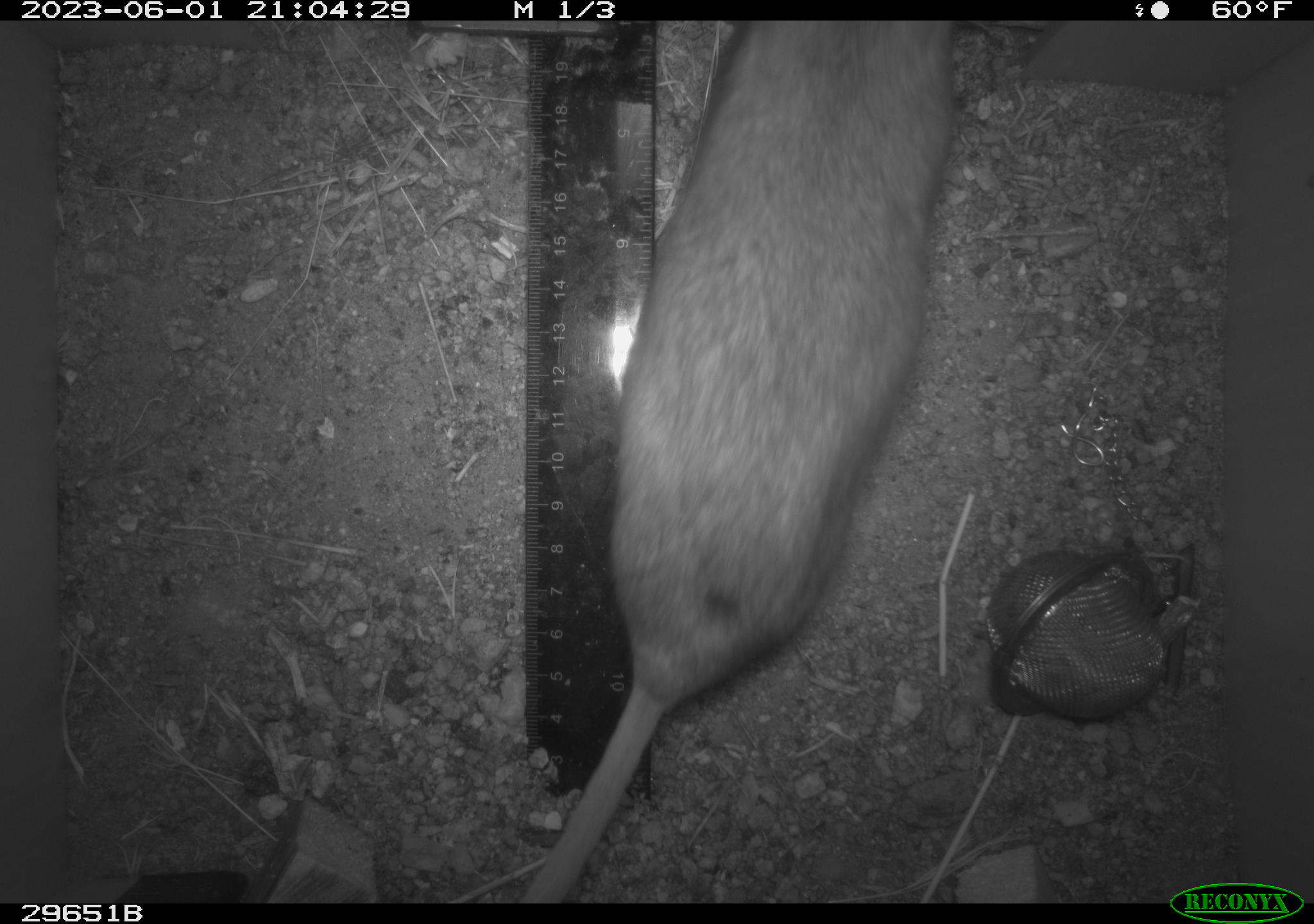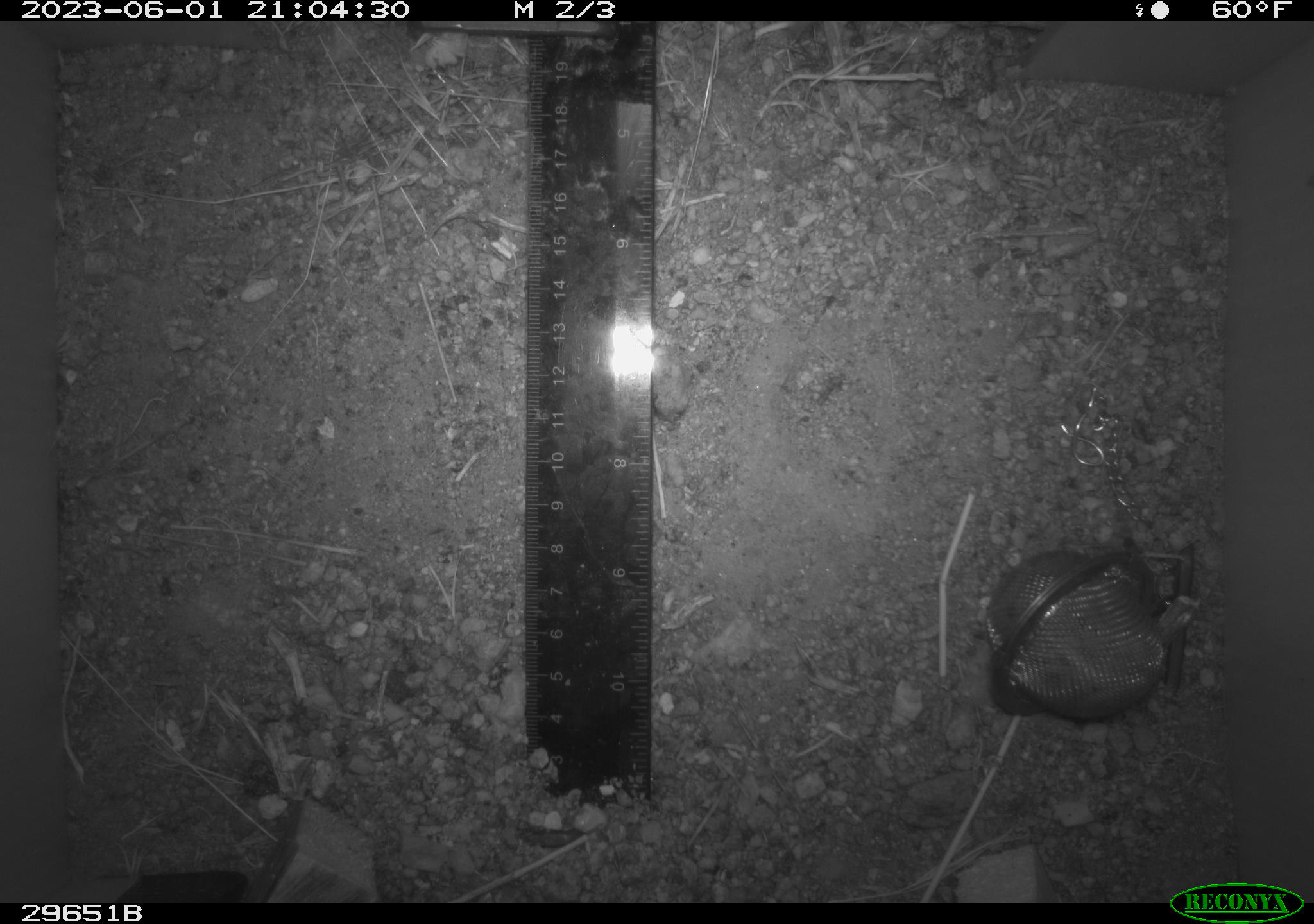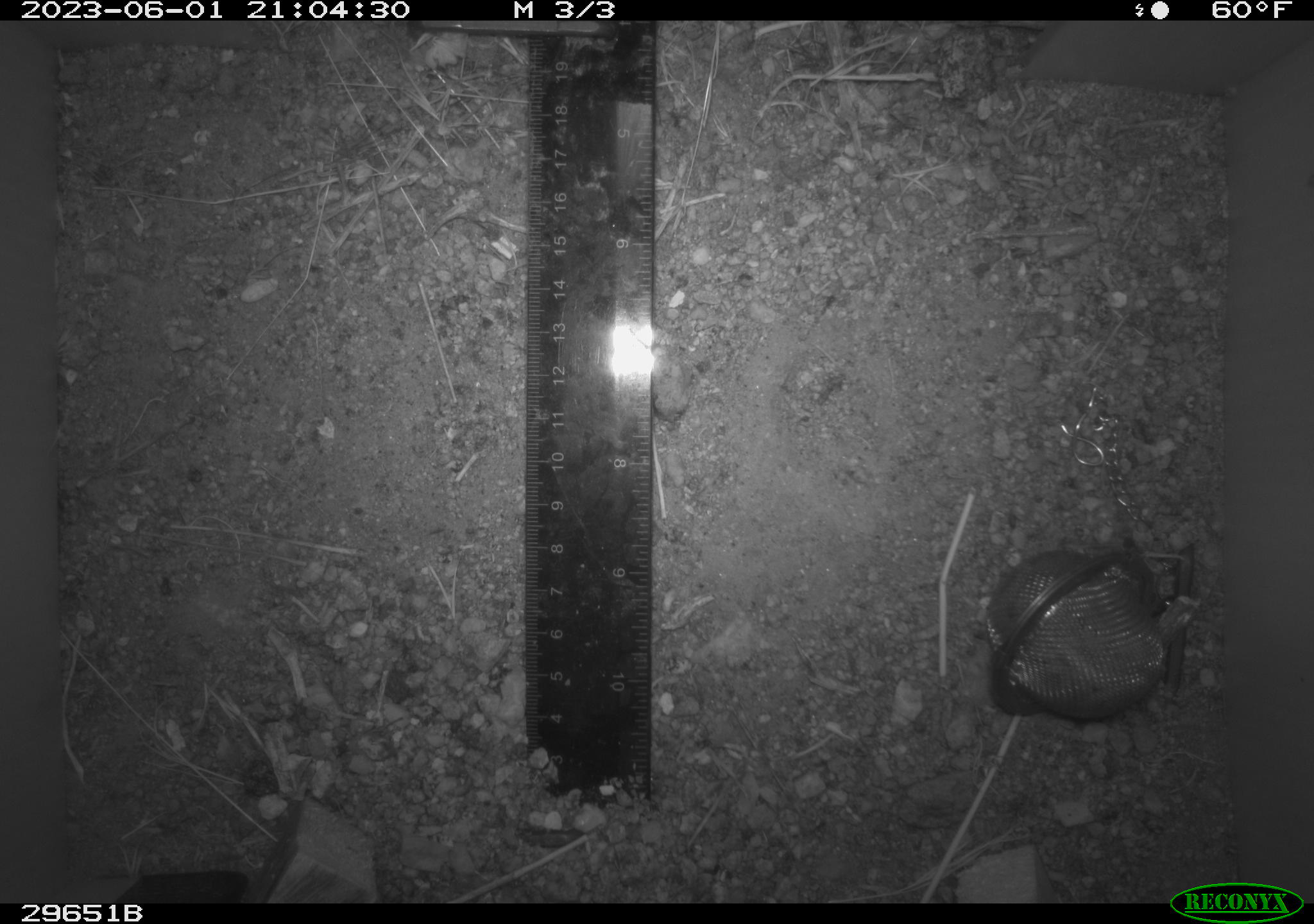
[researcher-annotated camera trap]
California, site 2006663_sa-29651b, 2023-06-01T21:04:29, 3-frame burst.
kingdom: Animalia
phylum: Chordata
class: Mammalia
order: Rodentia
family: Cricetidae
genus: Neotoma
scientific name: Neotoma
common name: pack rat or woodrat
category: neotoma species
Neotoma species (pack rat or woodrat) (Neotoma).